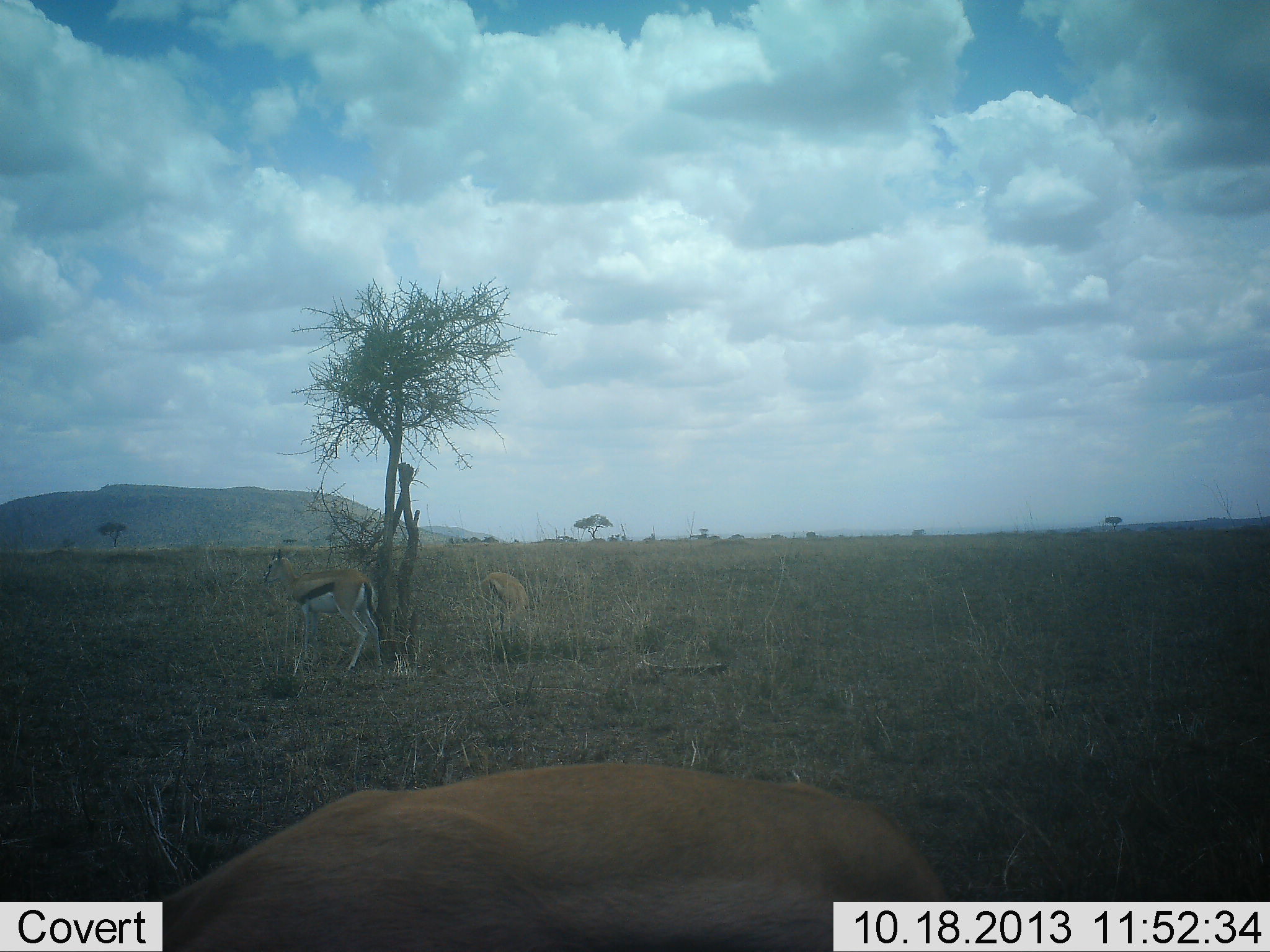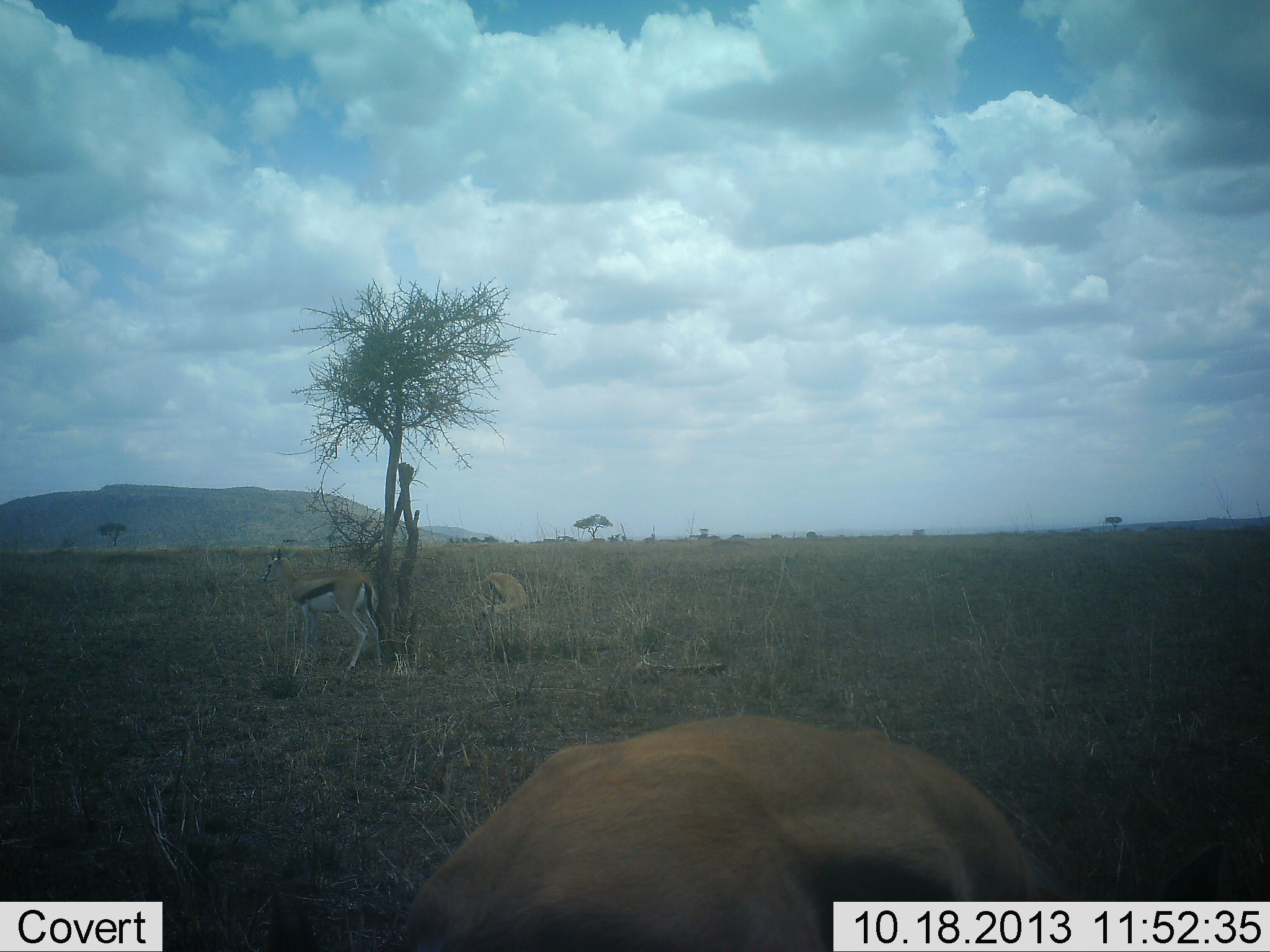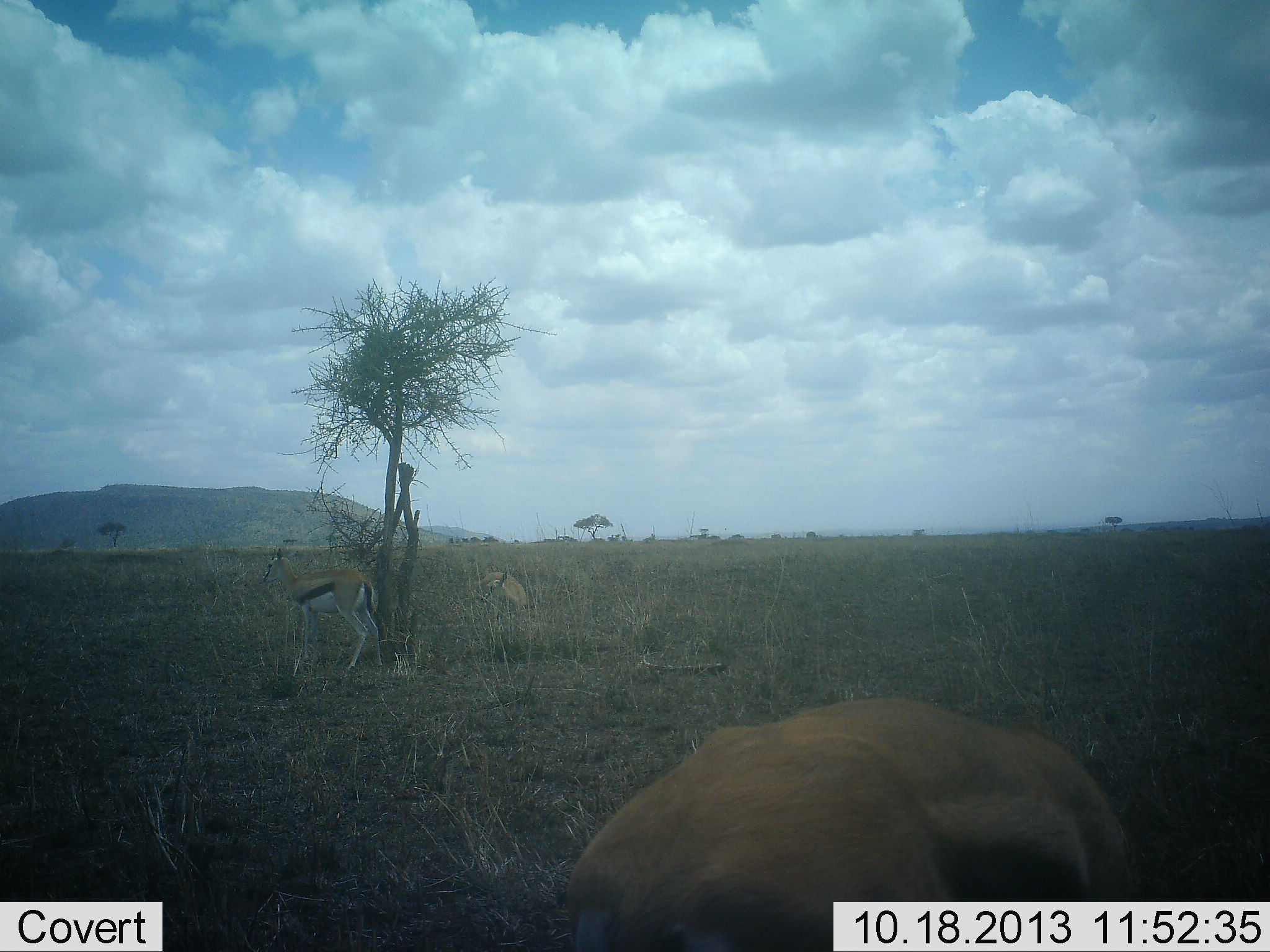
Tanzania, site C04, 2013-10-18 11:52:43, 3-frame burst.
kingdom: Animalia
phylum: Chordata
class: Mammalia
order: Artiodactyla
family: Bovidae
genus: Eudorcas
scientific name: Eudorcas thomsonii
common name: thomson's gazelle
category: gazellethomsons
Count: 3.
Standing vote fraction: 100%.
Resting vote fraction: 10%.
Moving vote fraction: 30%.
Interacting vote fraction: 0%.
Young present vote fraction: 0%.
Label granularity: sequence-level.